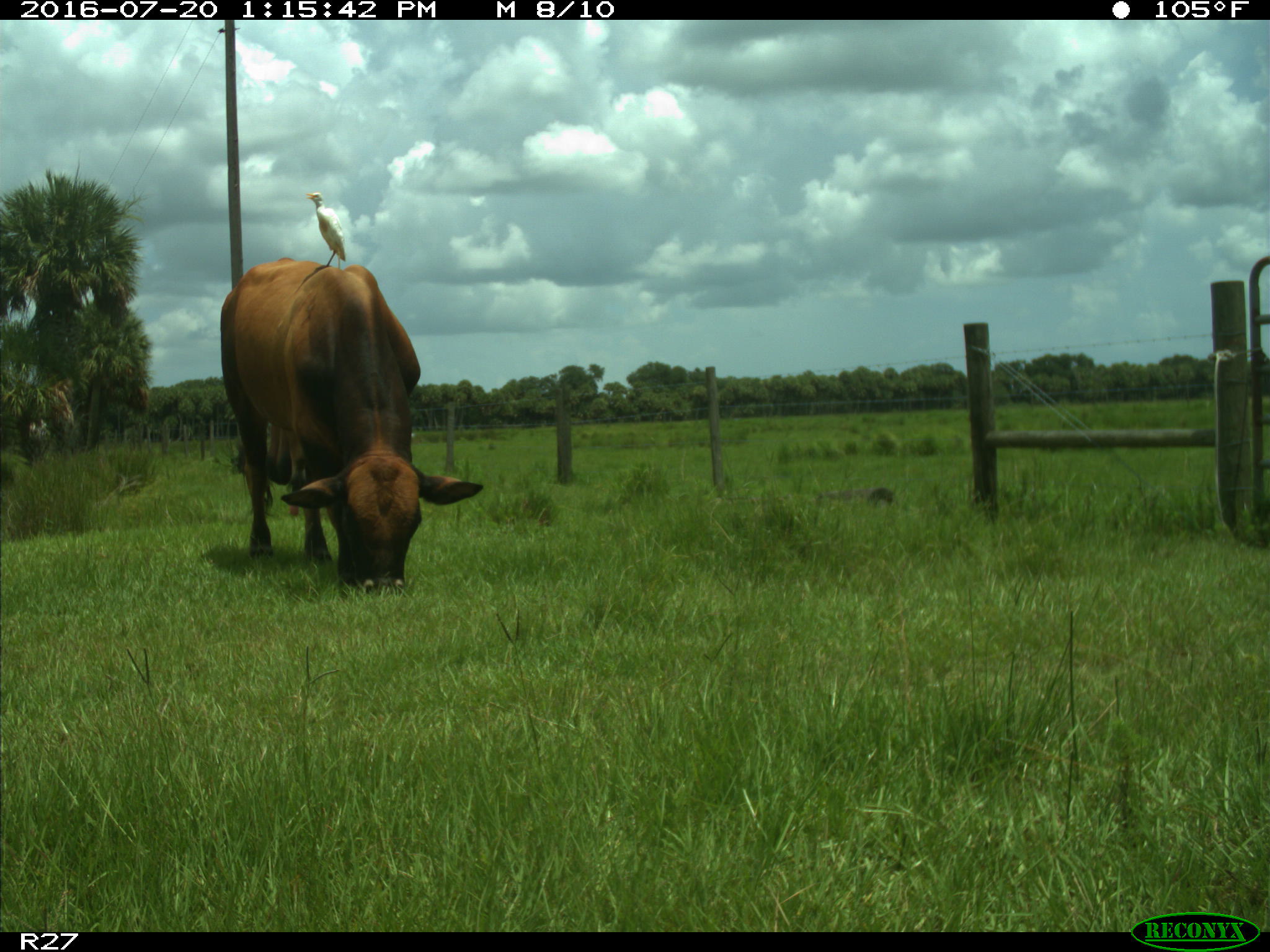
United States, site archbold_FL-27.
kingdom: Animalia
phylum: Chordata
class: Mammalia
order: Artiodactyla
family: Bovidae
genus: Bos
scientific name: Bos taurus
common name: domestic cow